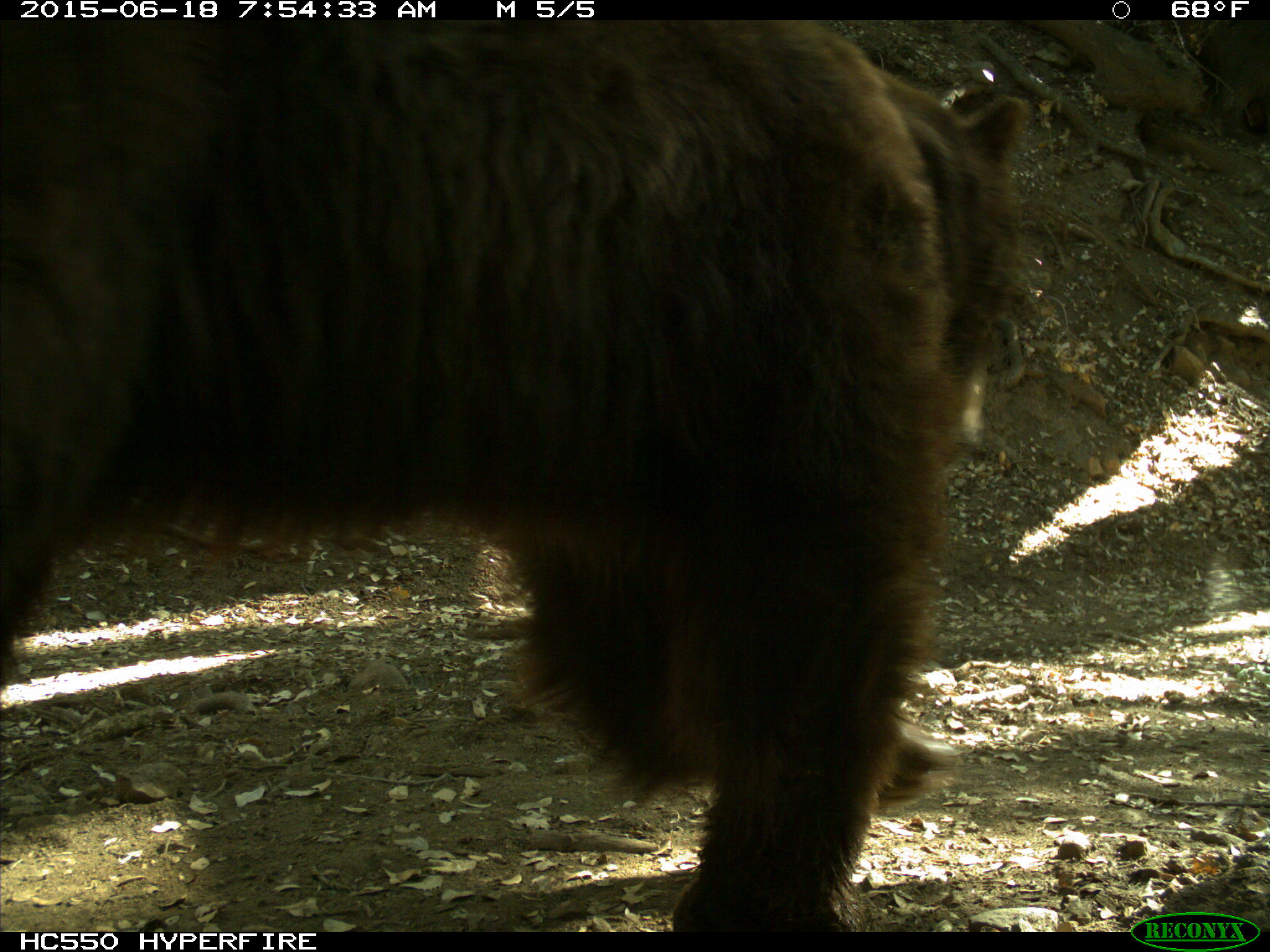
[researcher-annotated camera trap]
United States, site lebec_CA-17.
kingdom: Animalia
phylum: Chordata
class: Mammalia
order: Carnivora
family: Ursidae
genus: Ursus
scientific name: Ursus americanus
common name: american black bear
Ursus americanus (american black bear).